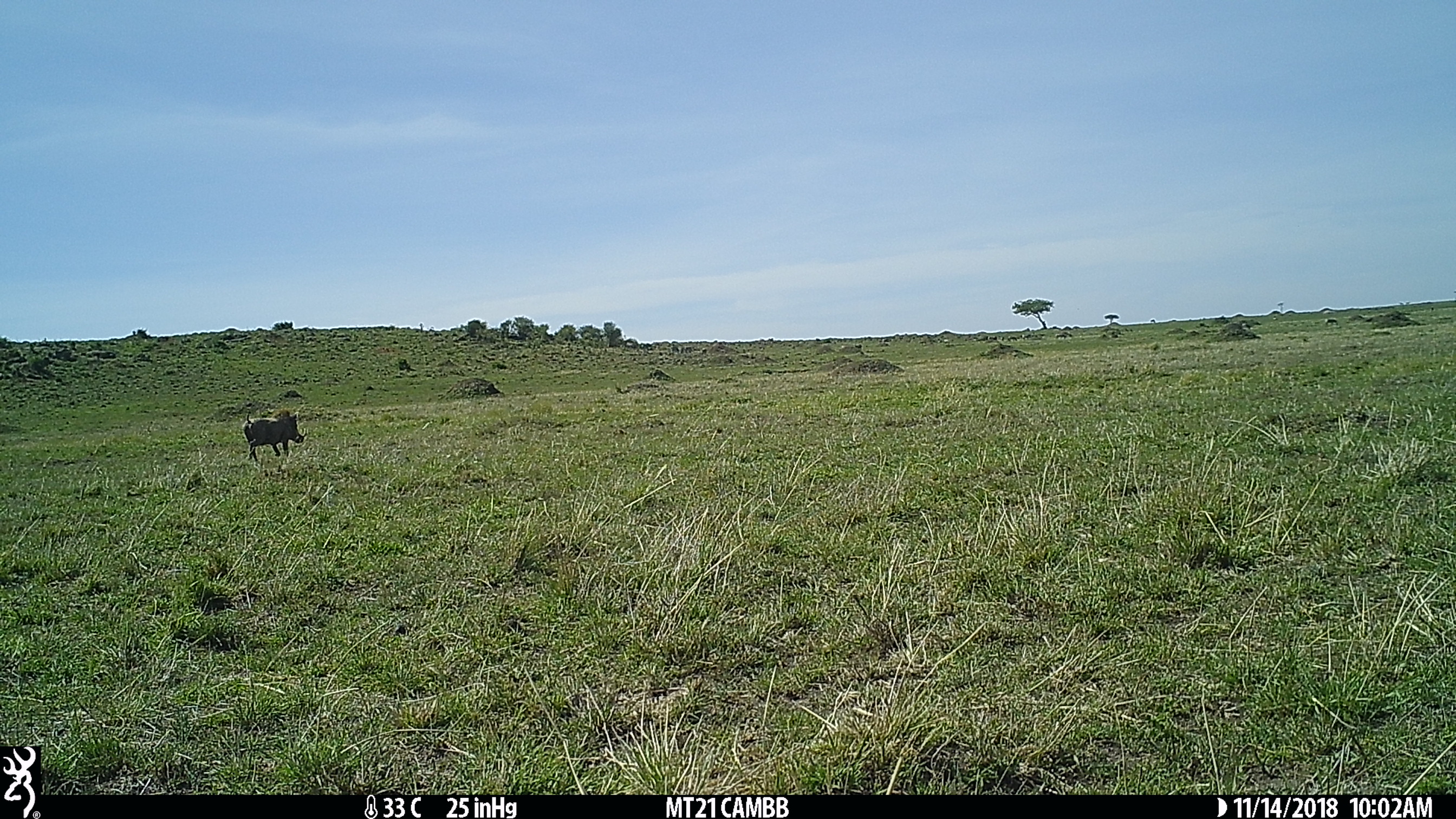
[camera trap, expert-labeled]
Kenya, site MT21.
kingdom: Animalia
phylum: Chordata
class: Mammalia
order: Artiodactyla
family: Suidae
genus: Phacochoerus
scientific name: Phacochoerus africanus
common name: common warthog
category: warthog